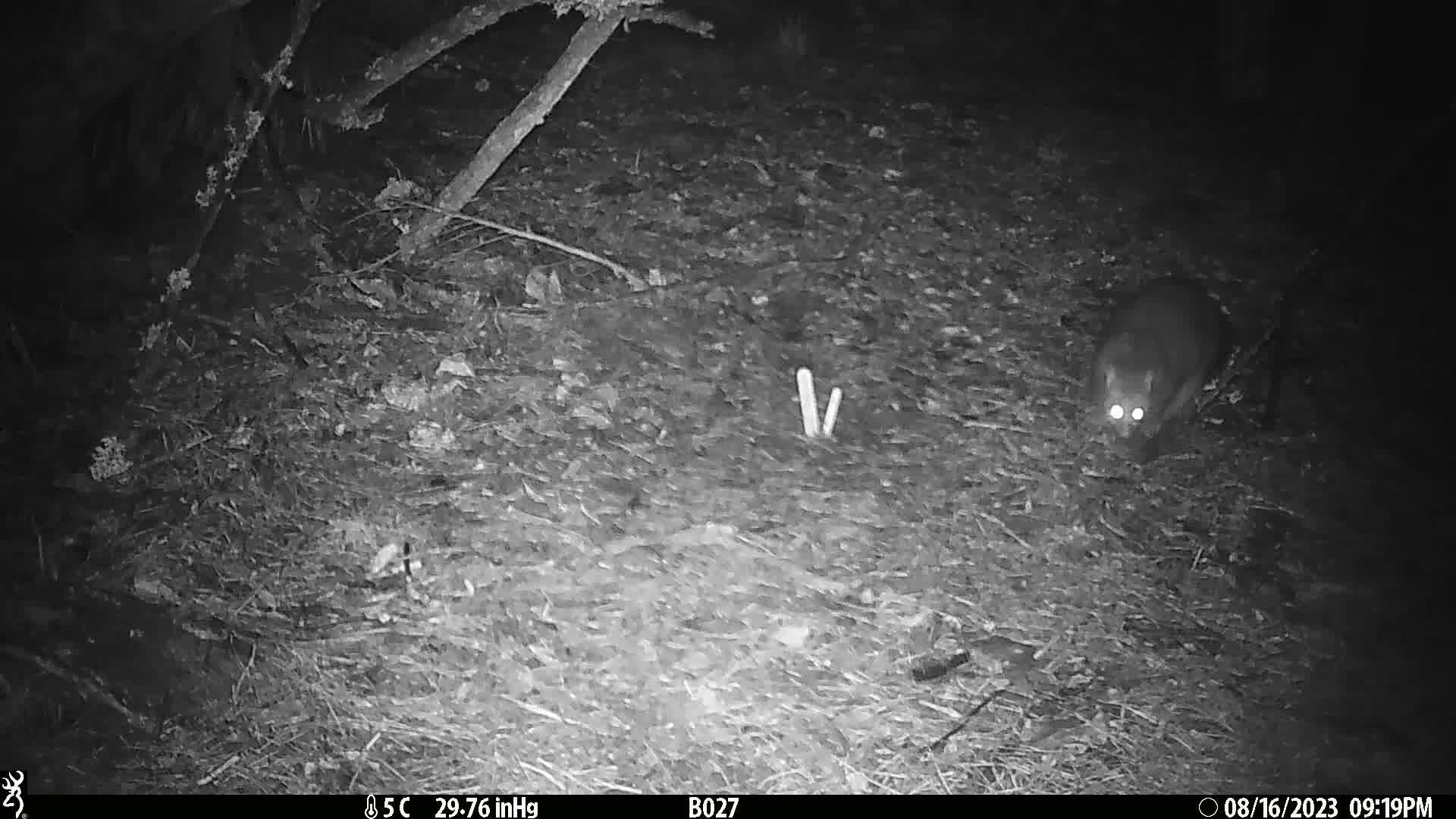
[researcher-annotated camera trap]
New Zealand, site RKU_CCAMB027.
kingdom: Animalia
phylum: Chordata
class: Mammalia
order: Diprotodontia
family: Phalangeridae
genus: Trichosurus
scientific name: Trichosurus vulpecula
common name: common brushtail possum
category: possum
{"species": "possum (common brushtail possum) (Trichosurus vulpecula)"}